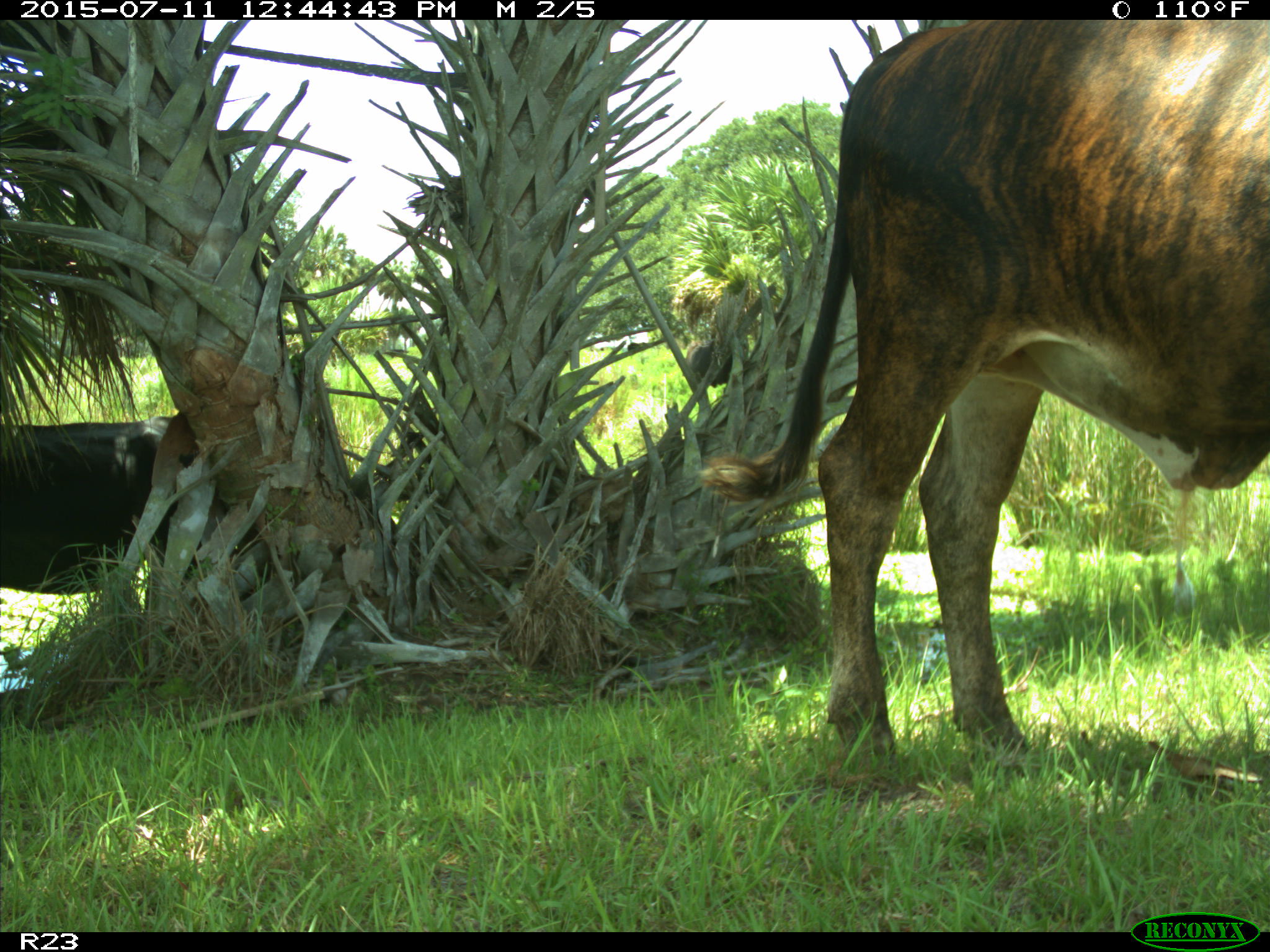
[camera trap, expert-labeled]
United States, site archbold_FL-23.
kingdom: Animalia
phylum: Chordata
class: Mammalia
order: Artiodactyla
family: Bovidae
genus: Bos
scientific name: Bos taurus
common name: domestic cow